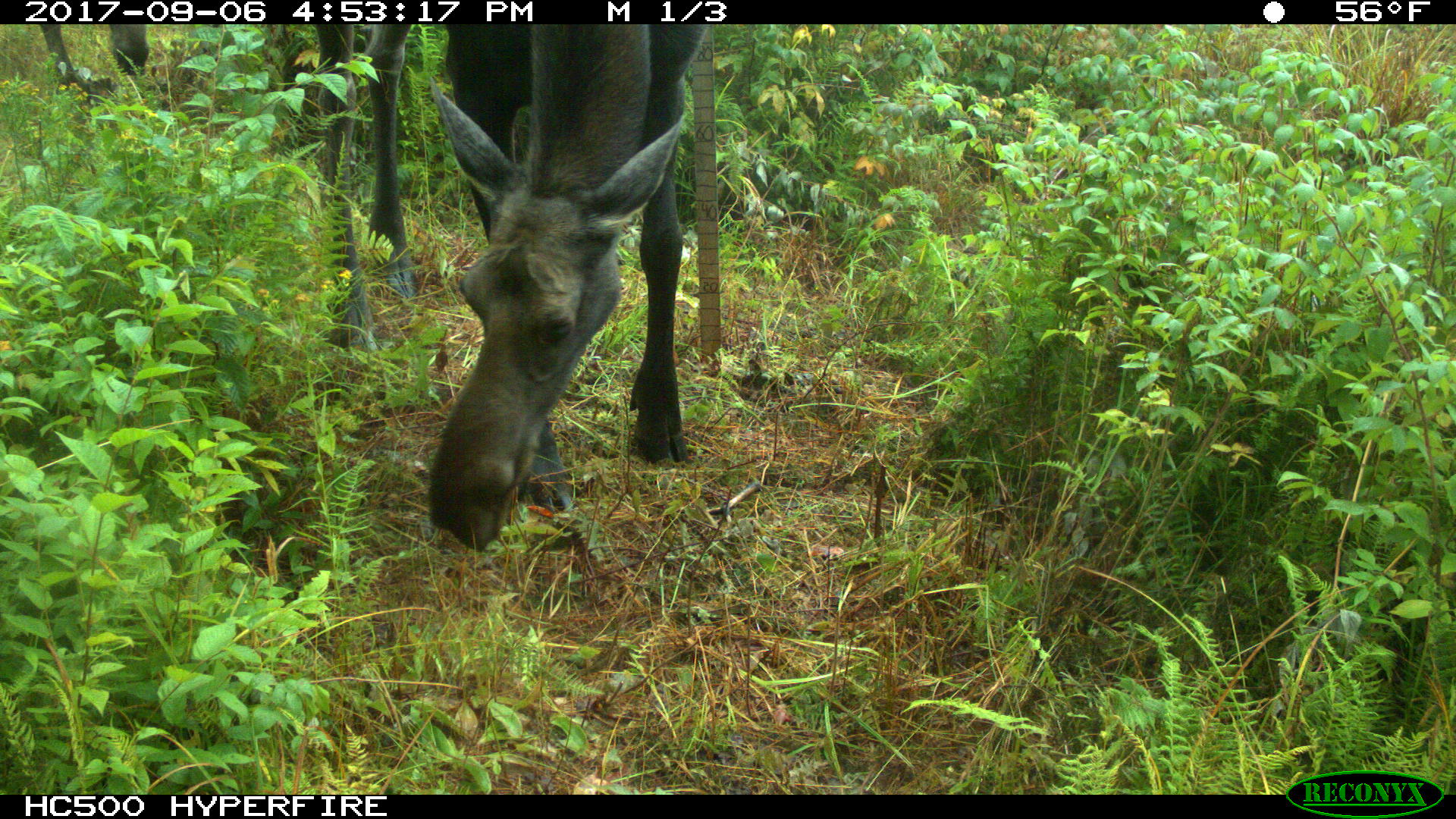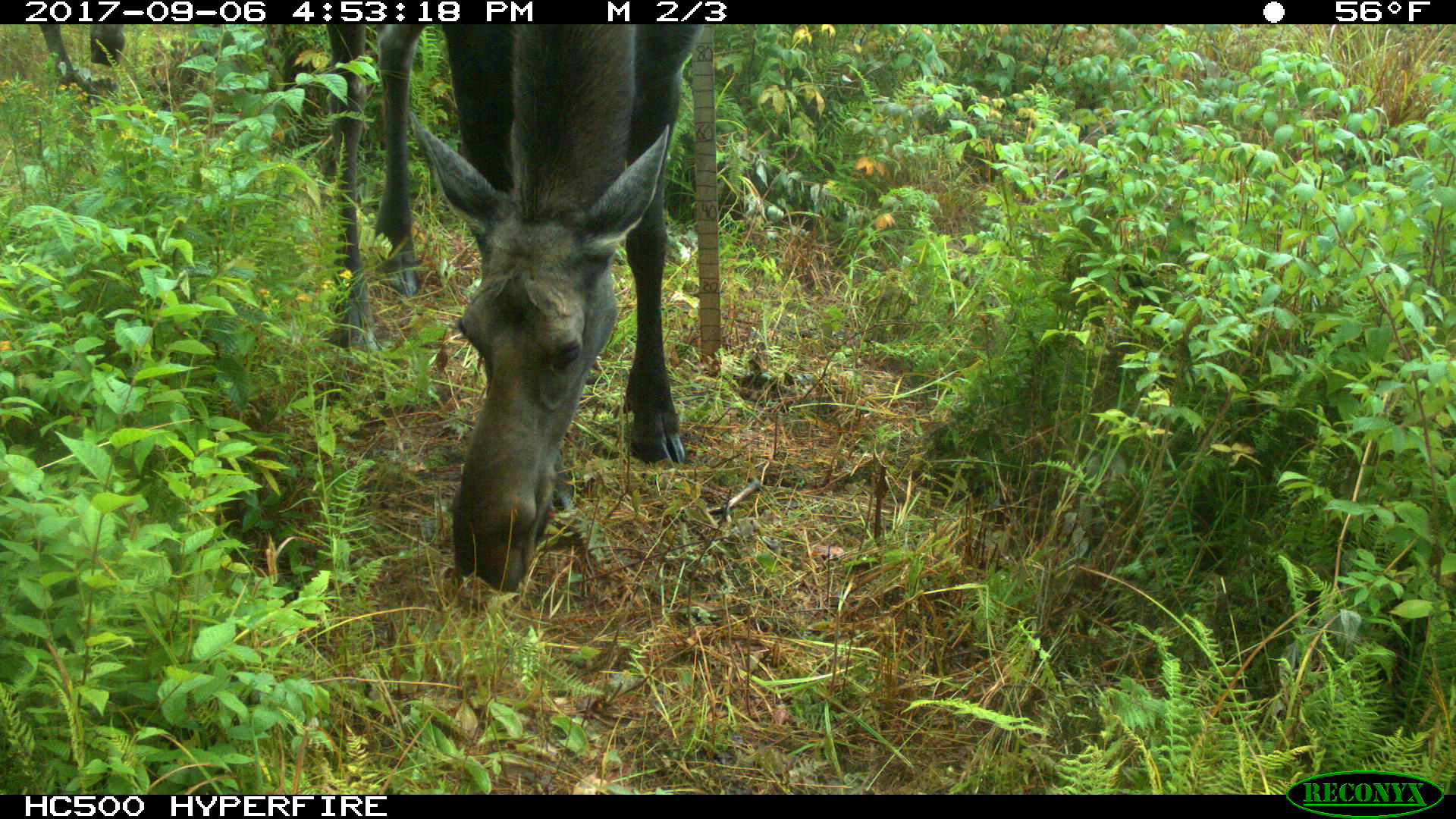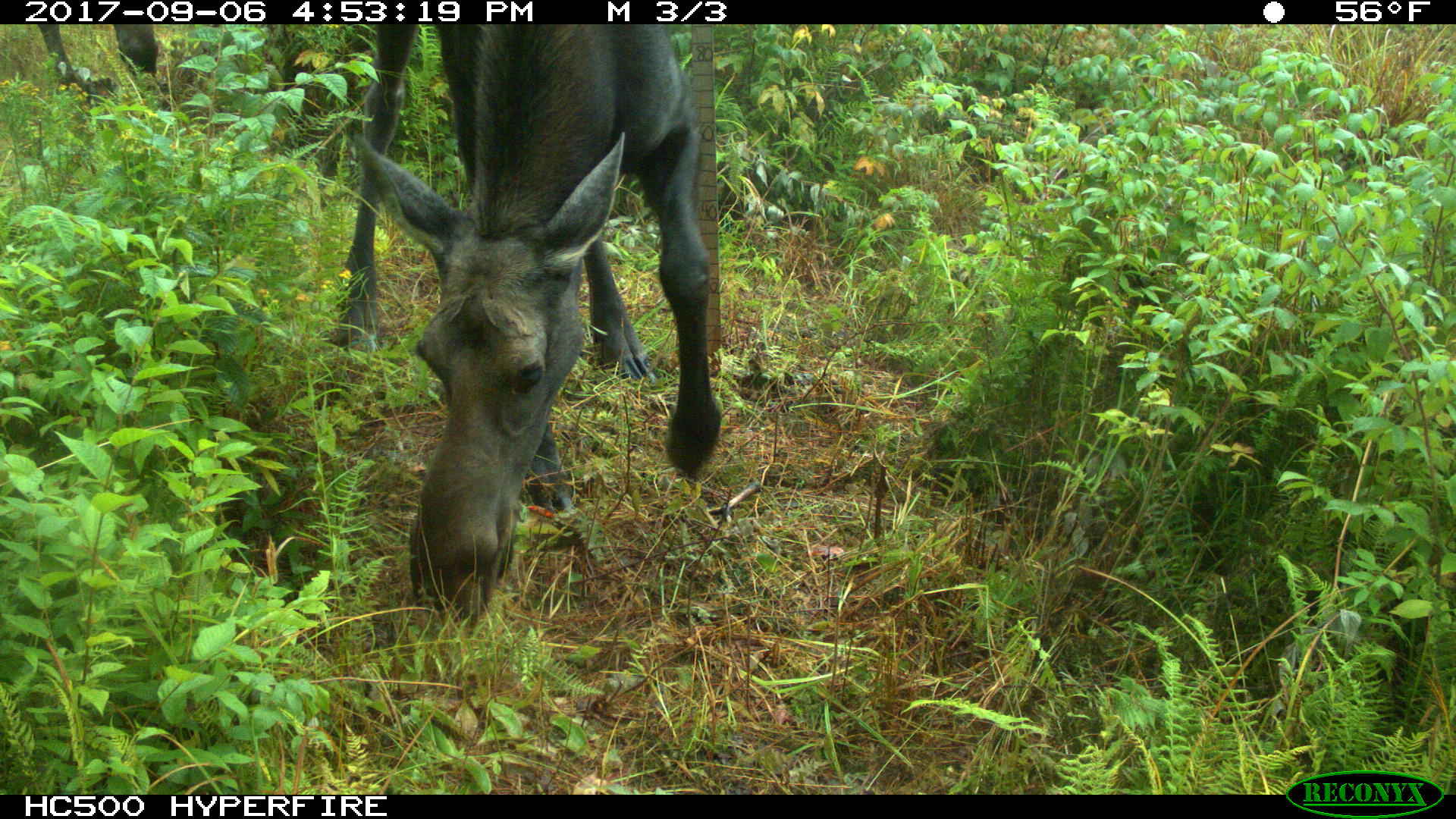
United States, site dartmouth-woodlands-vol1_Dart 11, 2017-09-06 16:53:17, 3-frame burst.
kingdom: Animalia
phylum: Chordata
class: Mammalia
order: Artiodactyla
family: Cervidae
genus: Alces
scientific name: Alces alces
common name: moose